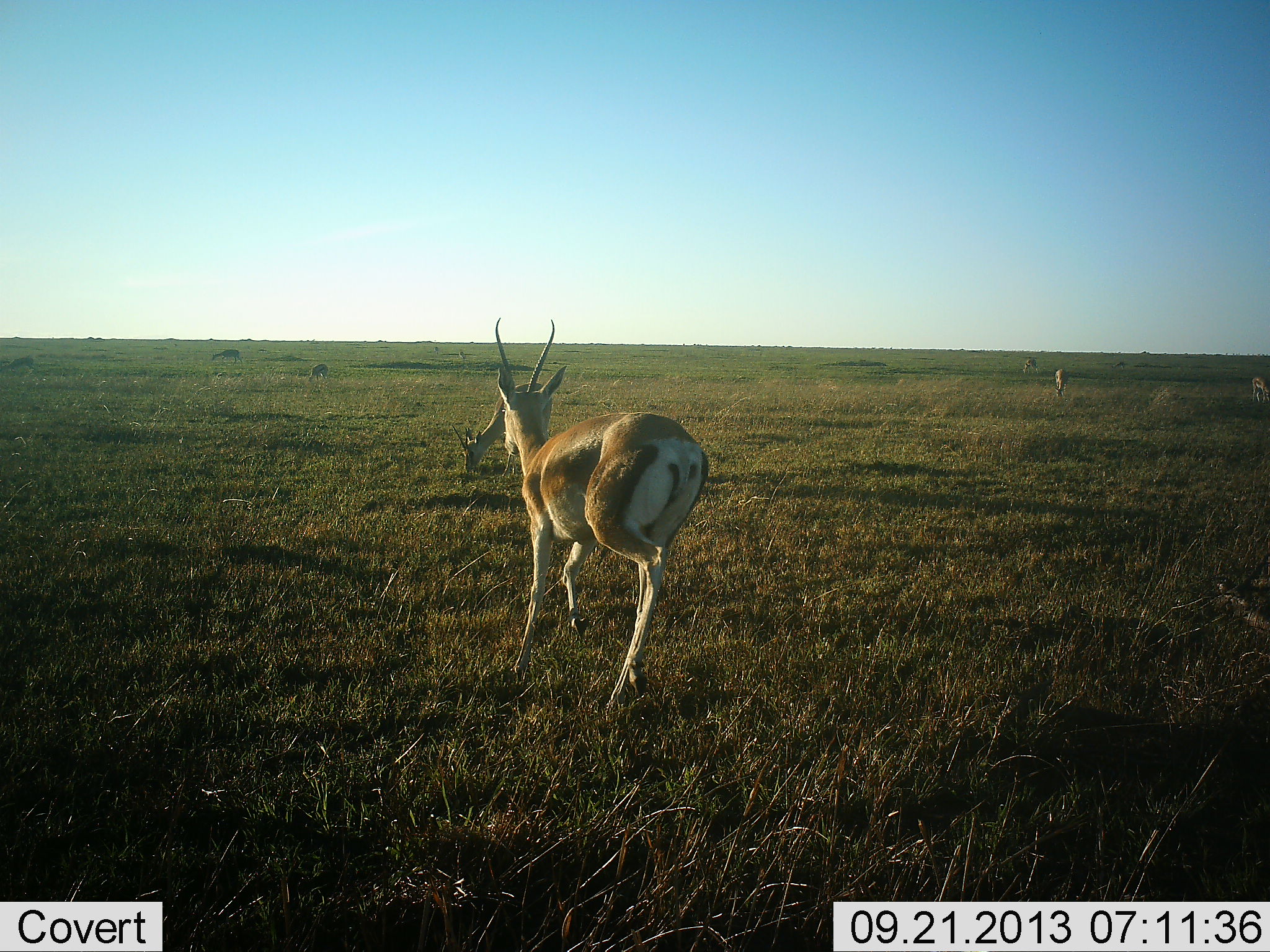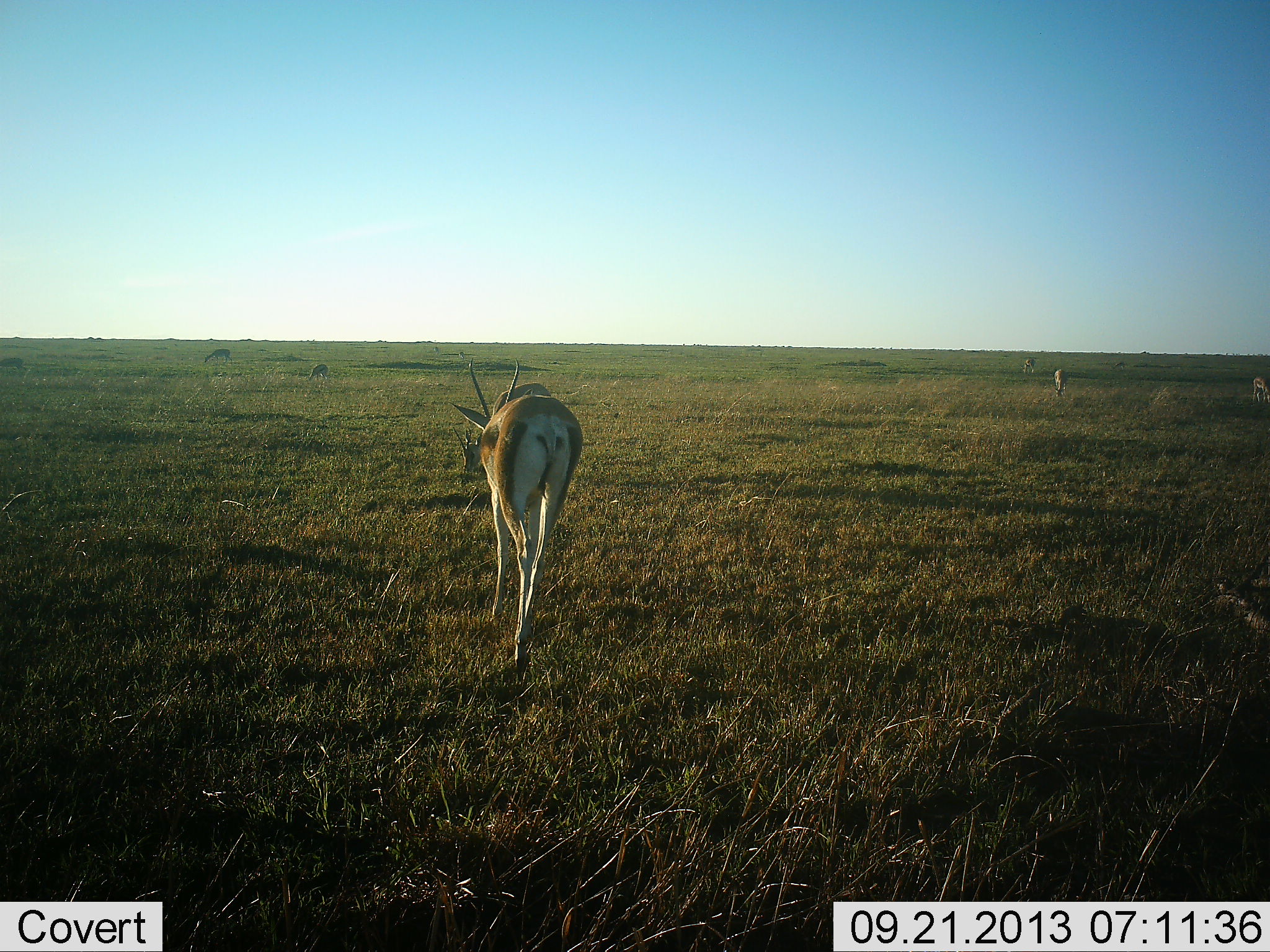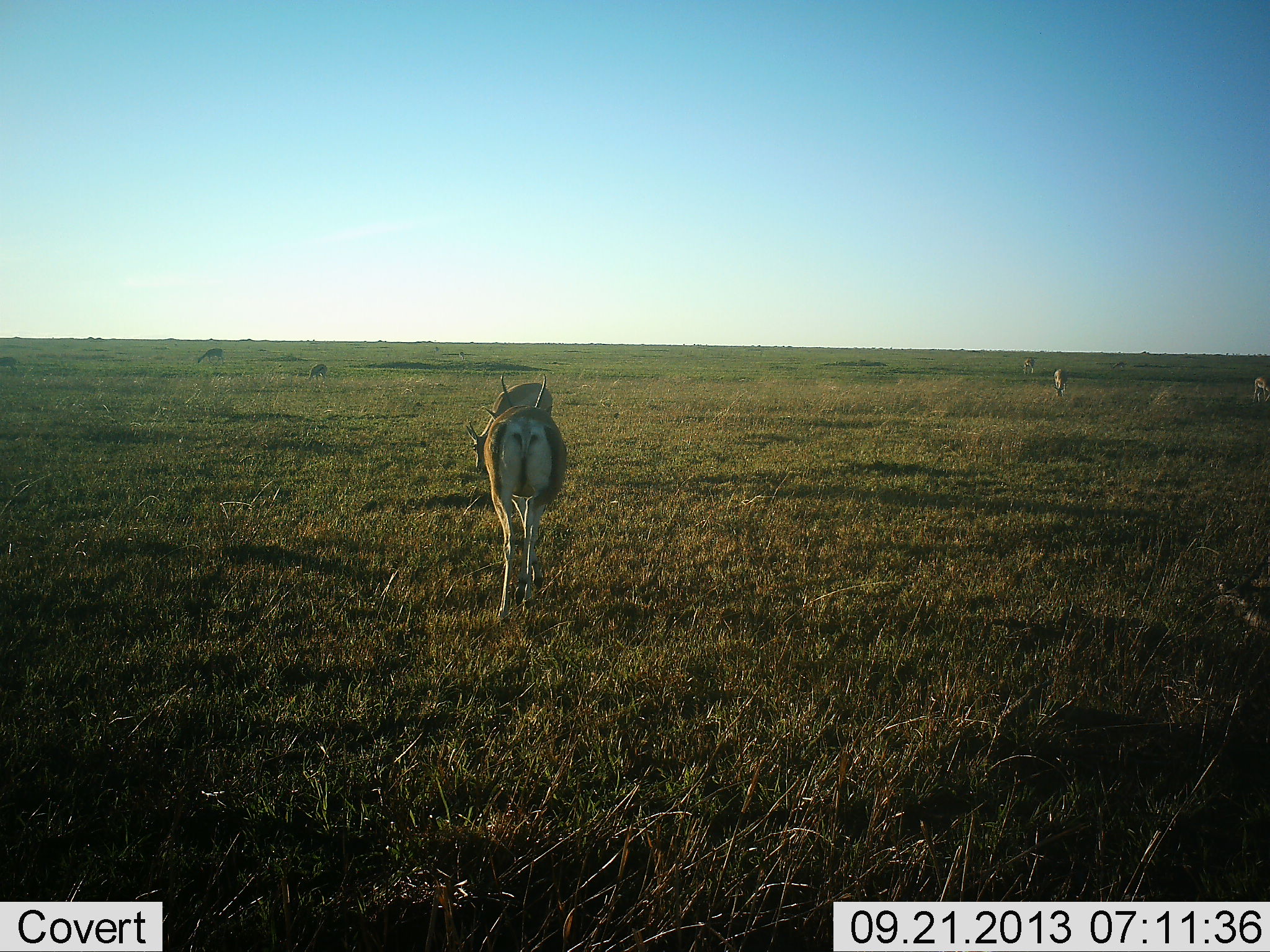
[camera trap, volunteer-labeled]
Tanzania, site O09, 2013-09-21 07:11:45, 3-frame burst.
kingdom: Animalia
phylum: Chordata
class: Mammalia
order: Artiodactyla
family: Bovidae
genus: Nanger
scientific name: Nanger granti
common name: grant's gazelle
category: gazellegrants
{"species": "gazellegrants (grant's gazelle) (Nanger granti)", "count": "5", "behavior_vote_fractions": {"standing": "50%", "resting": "0%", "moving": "70%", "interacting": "0%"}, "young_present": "0%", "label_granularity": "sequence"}